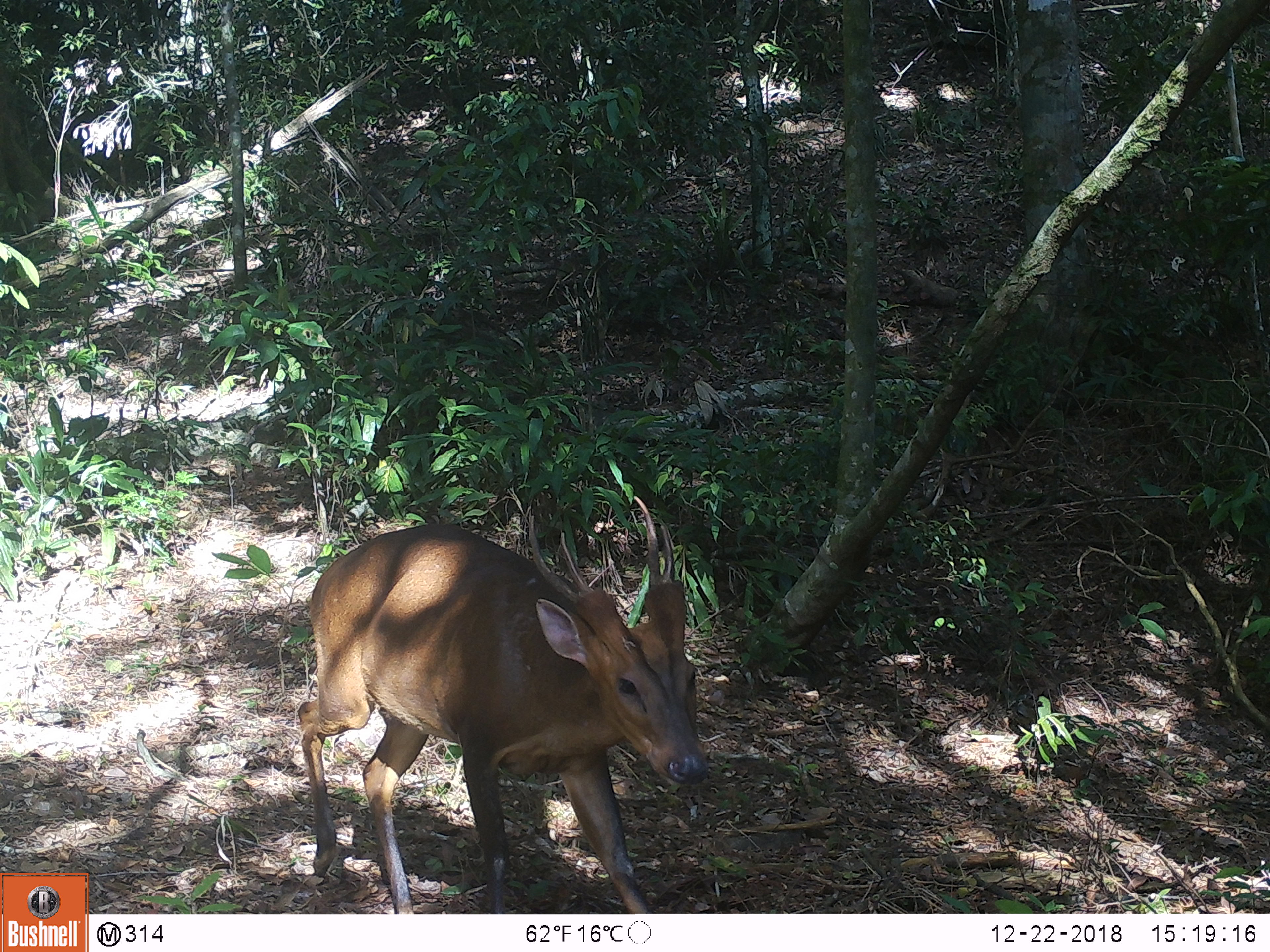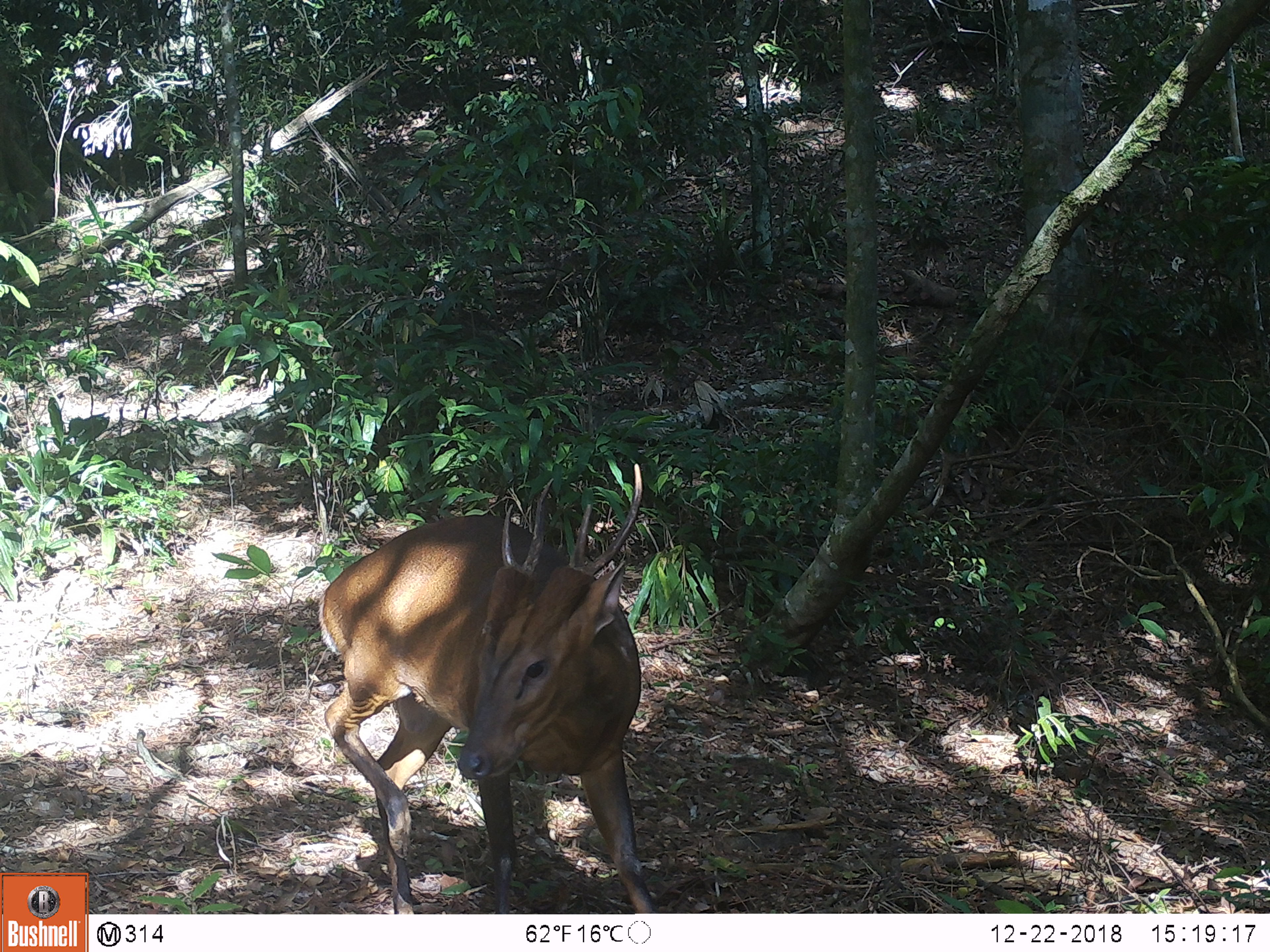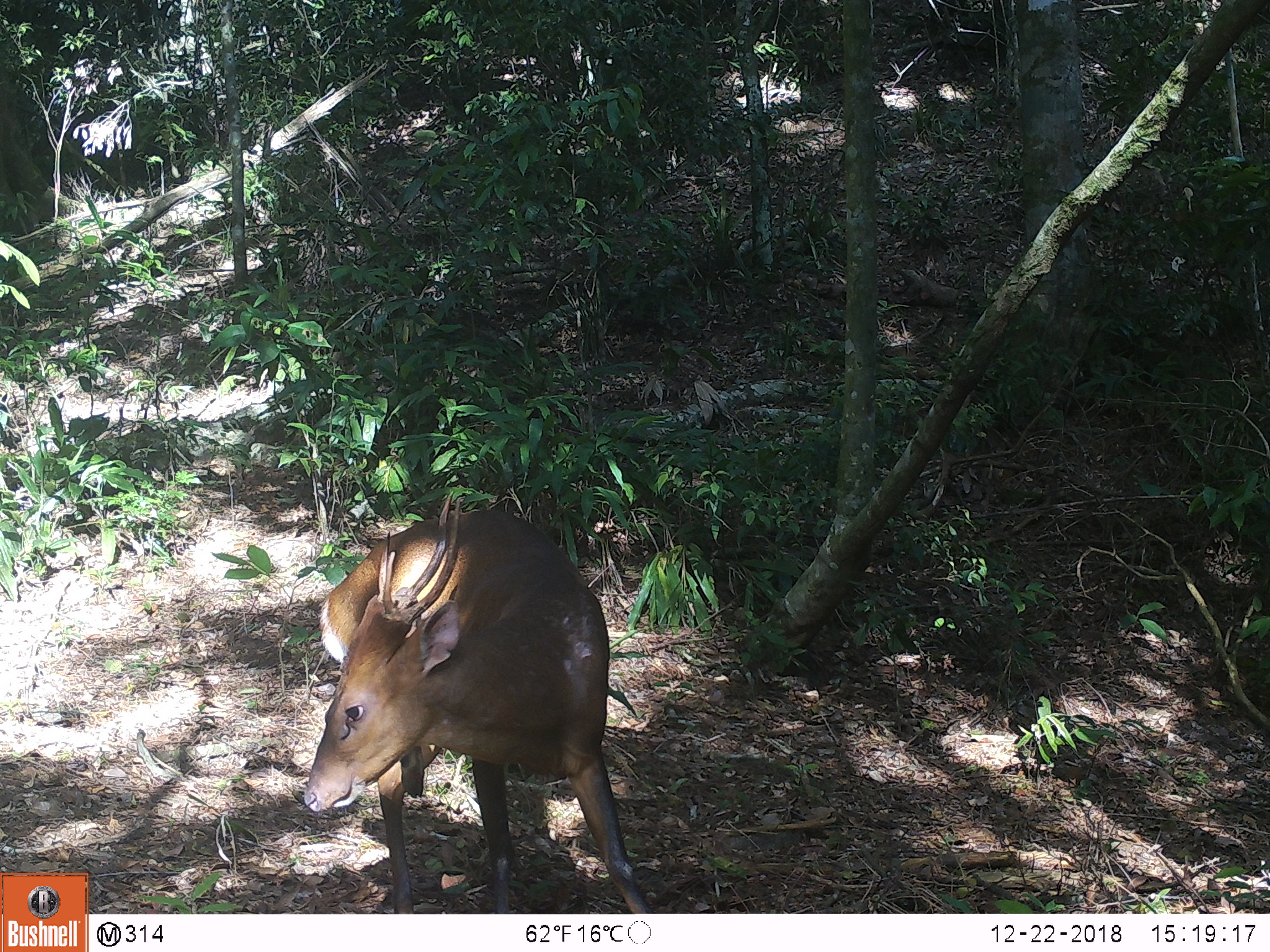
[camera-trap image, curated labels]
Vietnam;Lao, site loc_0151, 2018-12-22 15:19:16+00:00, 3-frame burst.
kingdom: Animalia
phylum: Chordata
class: Mammalia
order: Artiodactyla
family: Cervidae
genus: Muntiacus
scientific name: Muntiacus vuquangensis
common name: large-antlered muntjac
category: large antlered muntjac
Large antlered muntjac (large-antlered muntjac) (Muntiacus vuquangensis). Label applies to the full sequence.